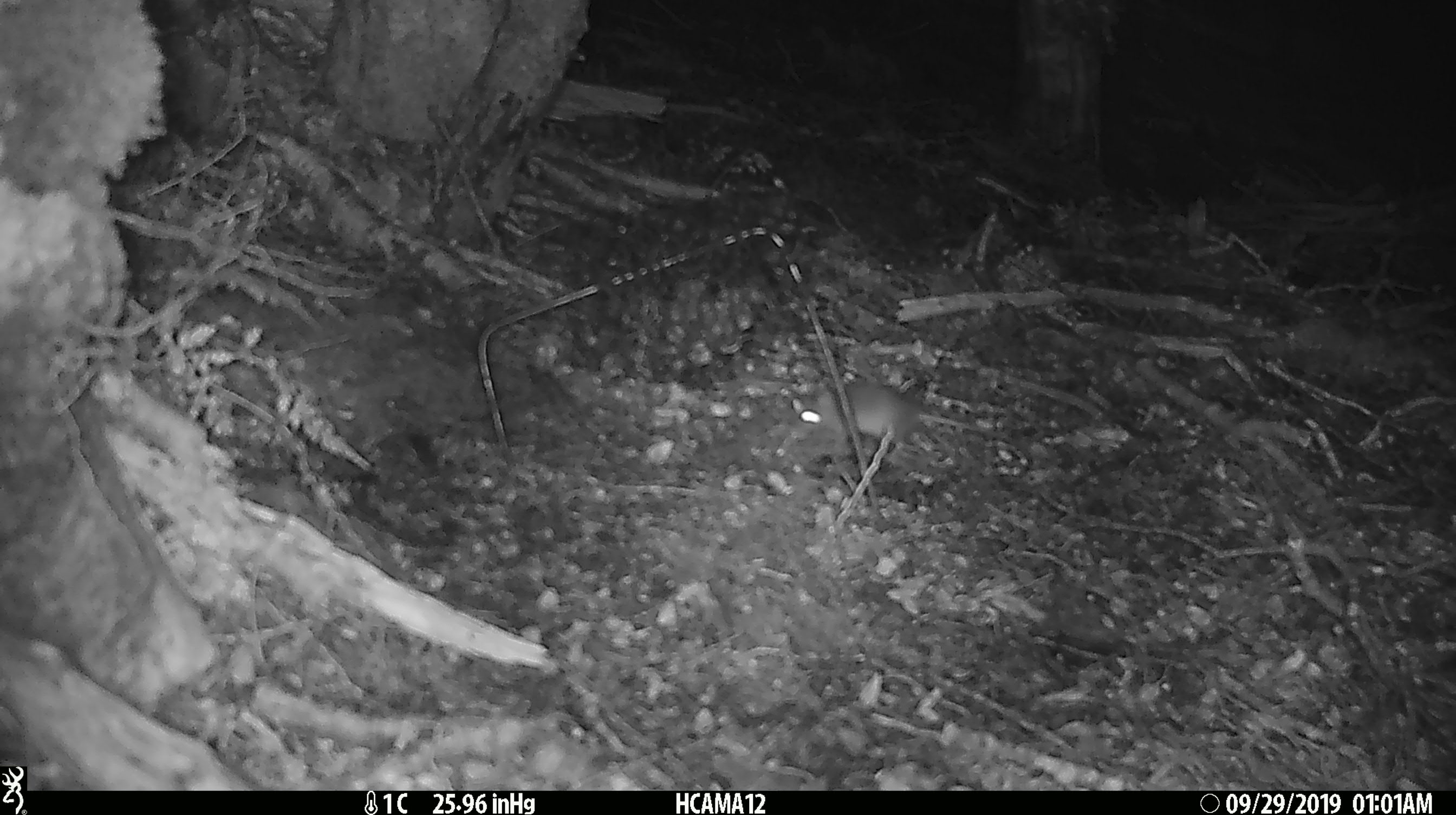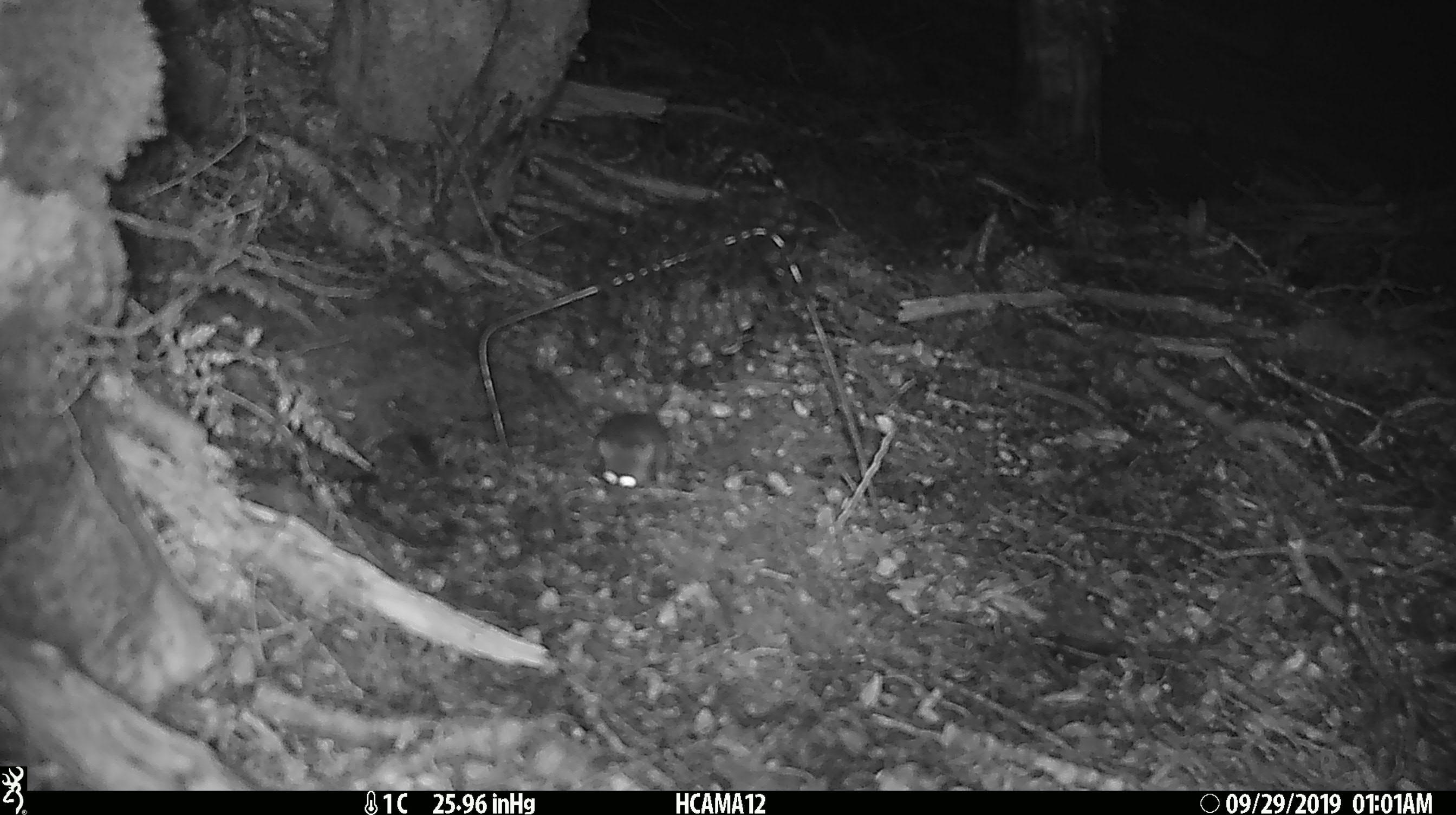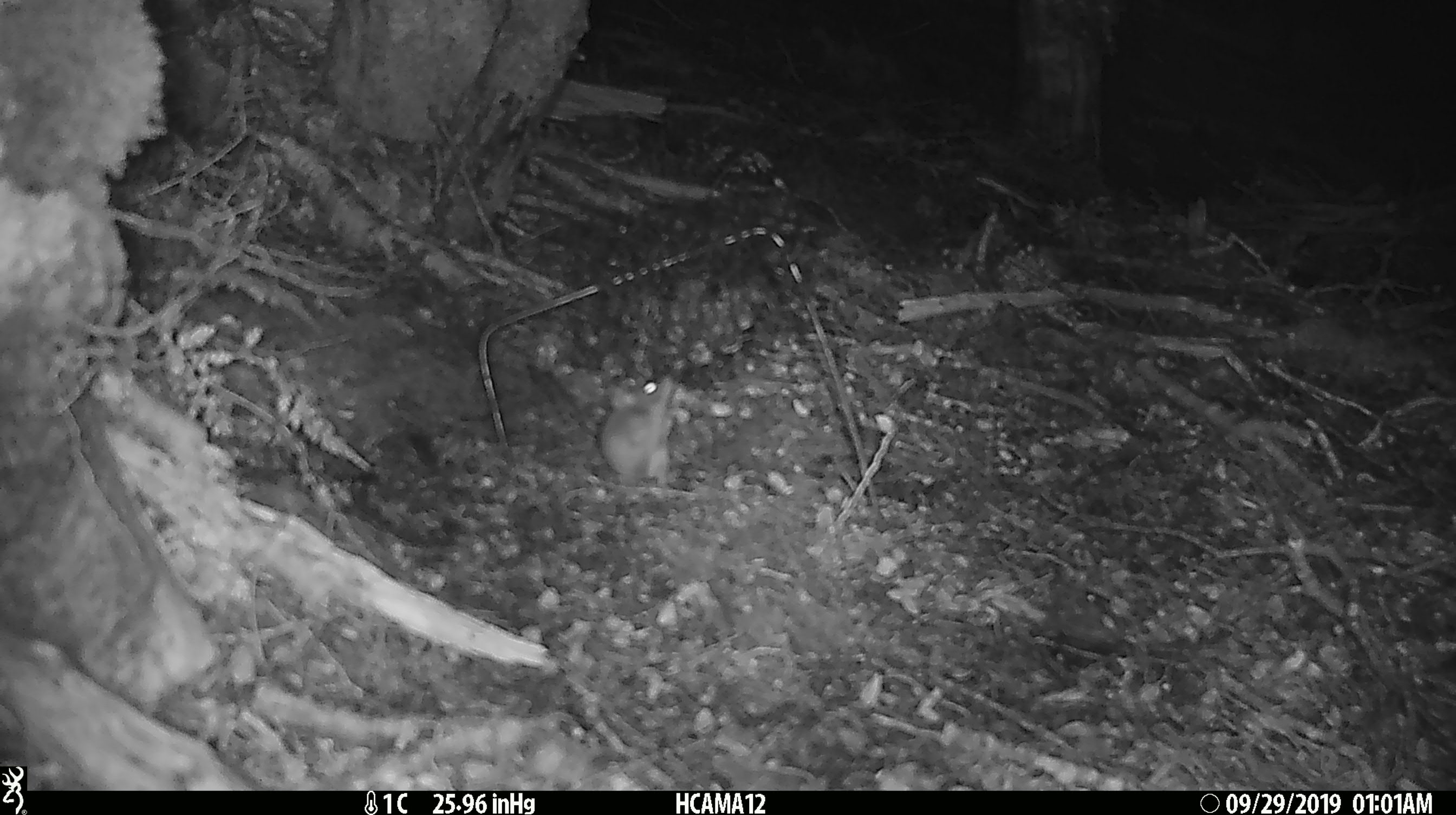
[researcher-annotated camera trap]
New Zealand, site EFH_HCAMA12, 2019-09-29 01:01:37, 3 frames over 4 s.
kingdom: Animalia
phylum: Chordata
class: Mammalia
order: Rodentia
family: Muridae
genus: Mus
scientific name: Mus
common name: mouse